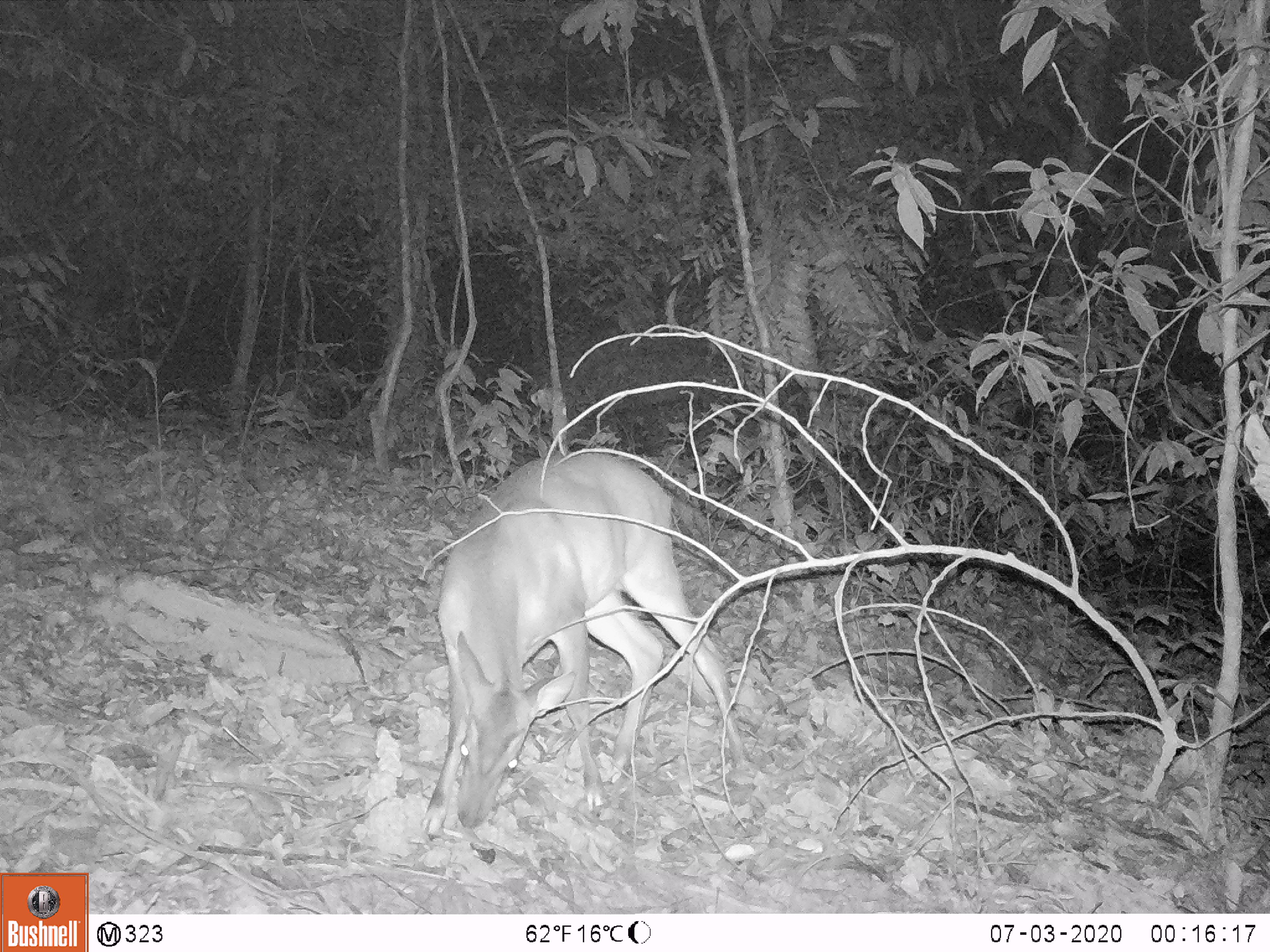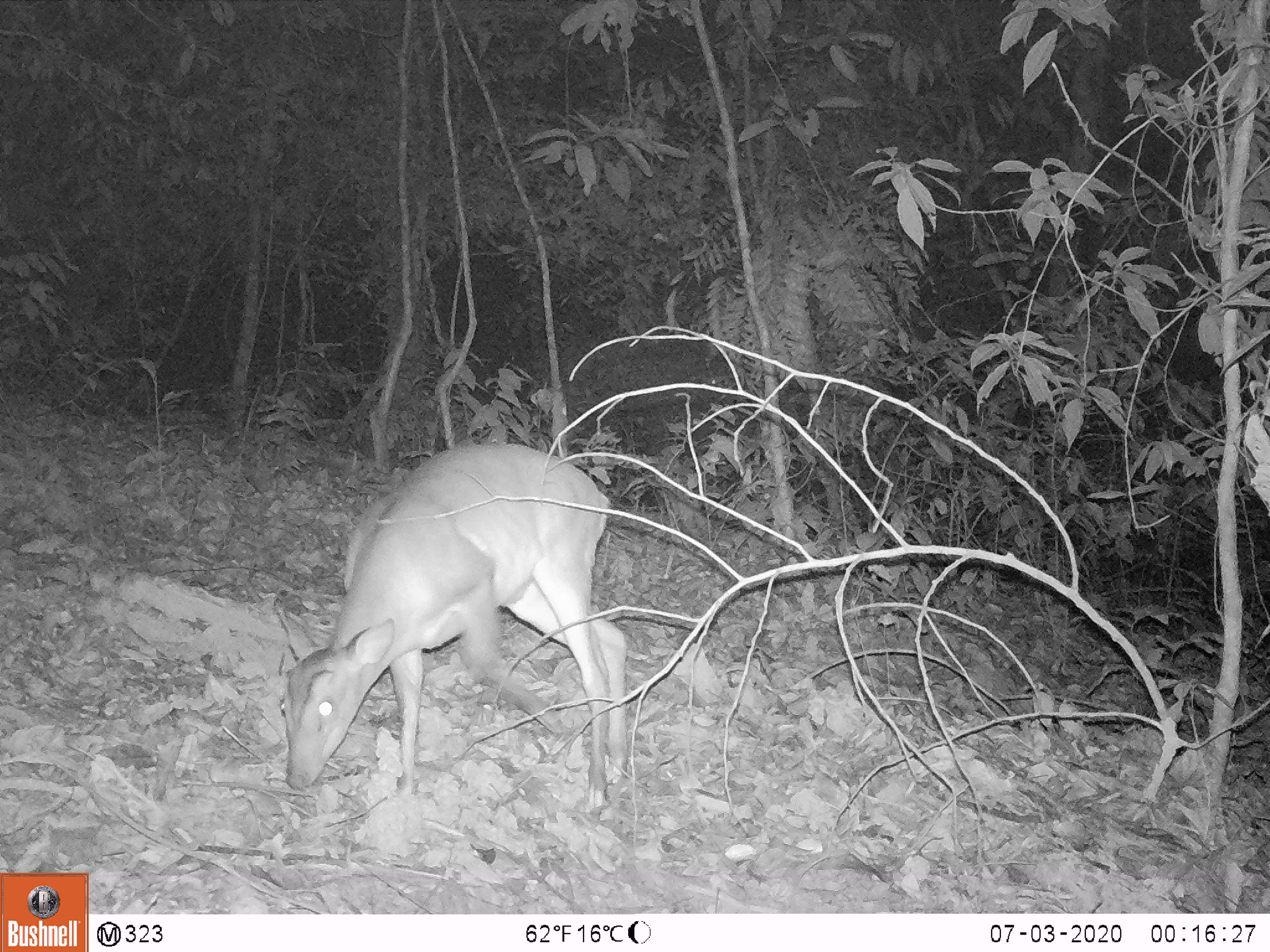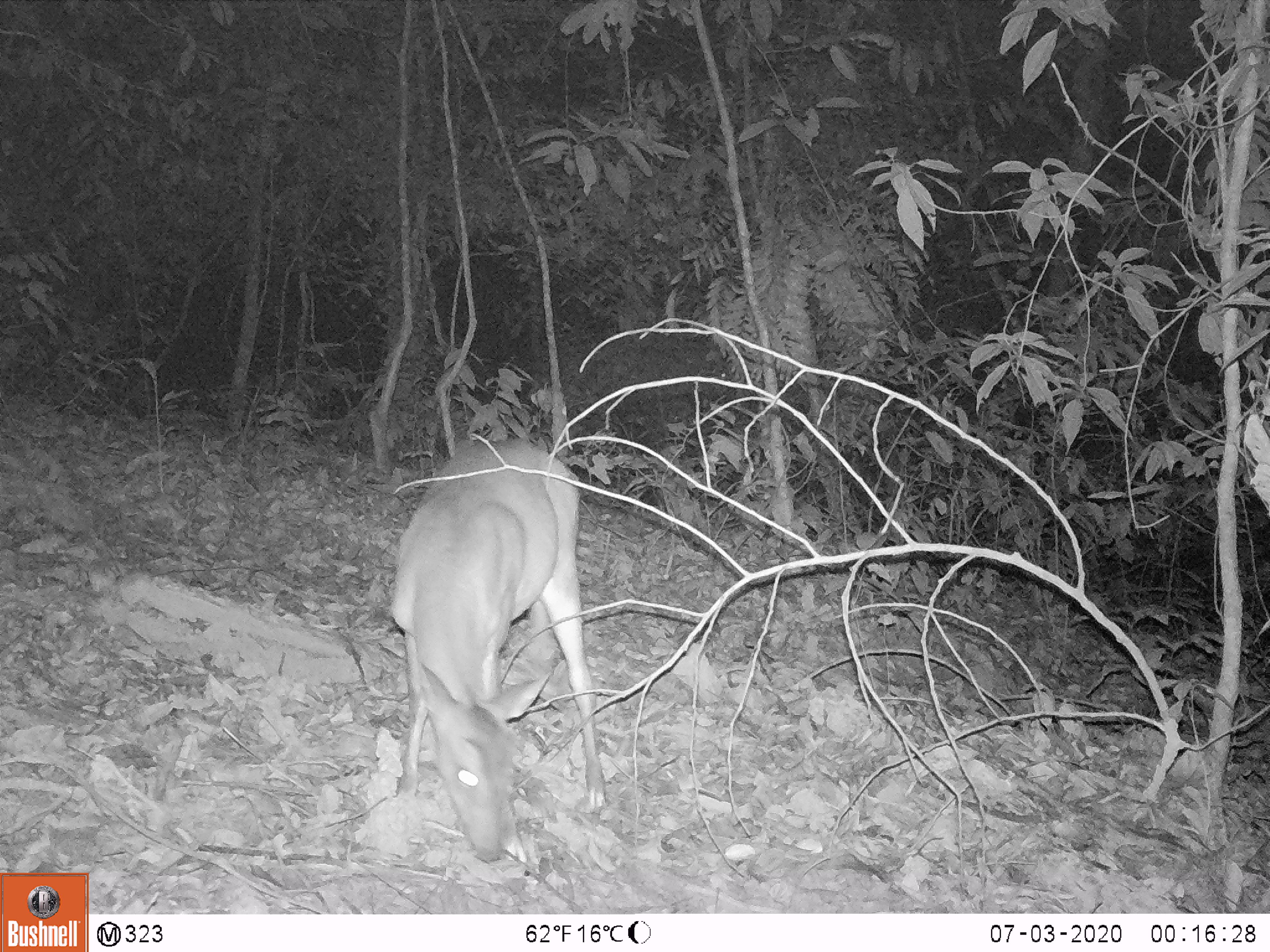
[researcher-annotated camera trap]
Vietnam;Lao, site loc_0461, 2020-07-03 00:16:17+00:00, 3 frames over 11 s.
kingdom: Animalia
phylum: Chordata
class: Mammalia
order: Artiodactyla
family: Cervidae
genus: Muntiacus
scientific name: Muntiacus vuquangensis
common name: large-antlered muntjac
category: large antlered muntjac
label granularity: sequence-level